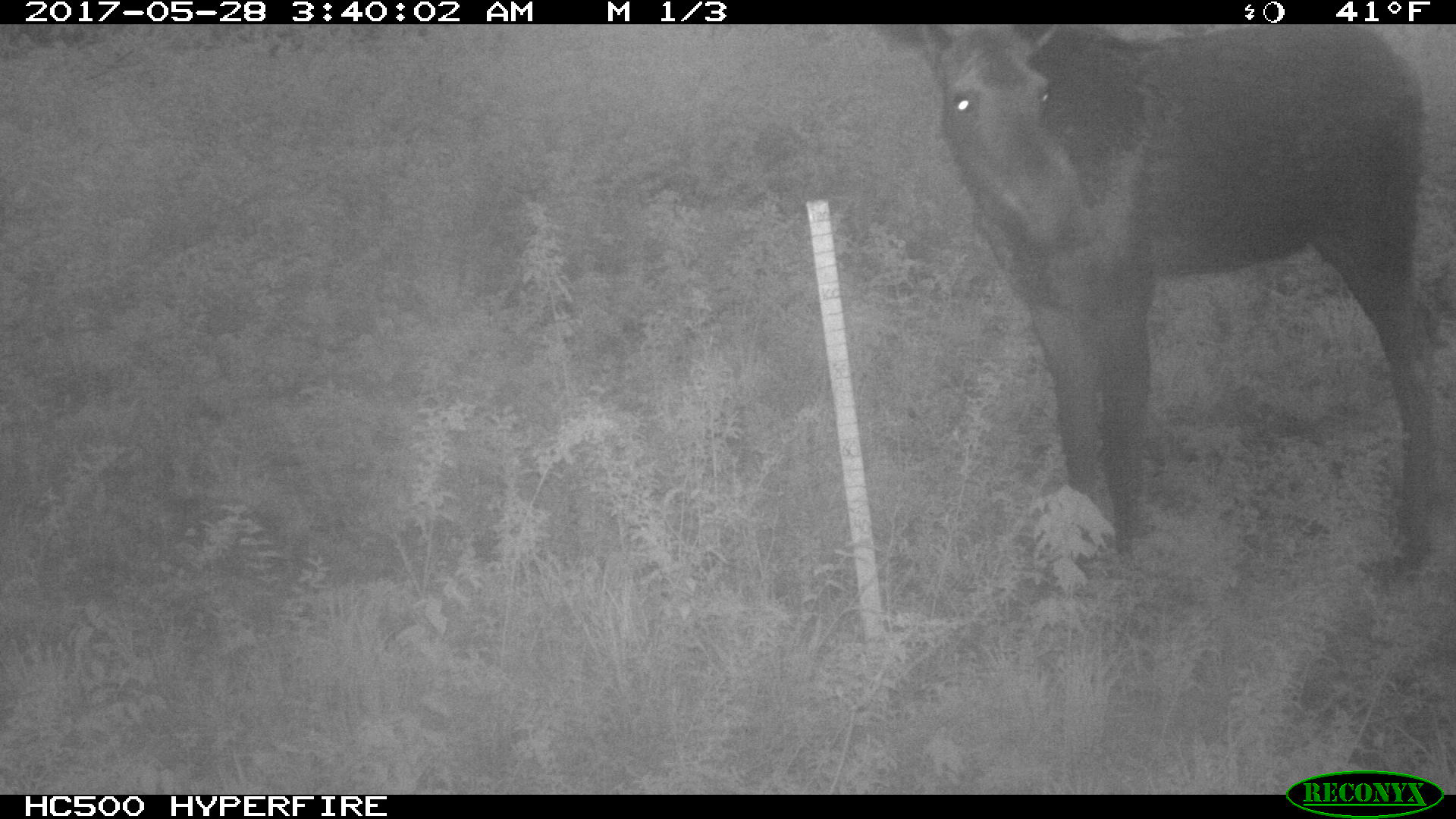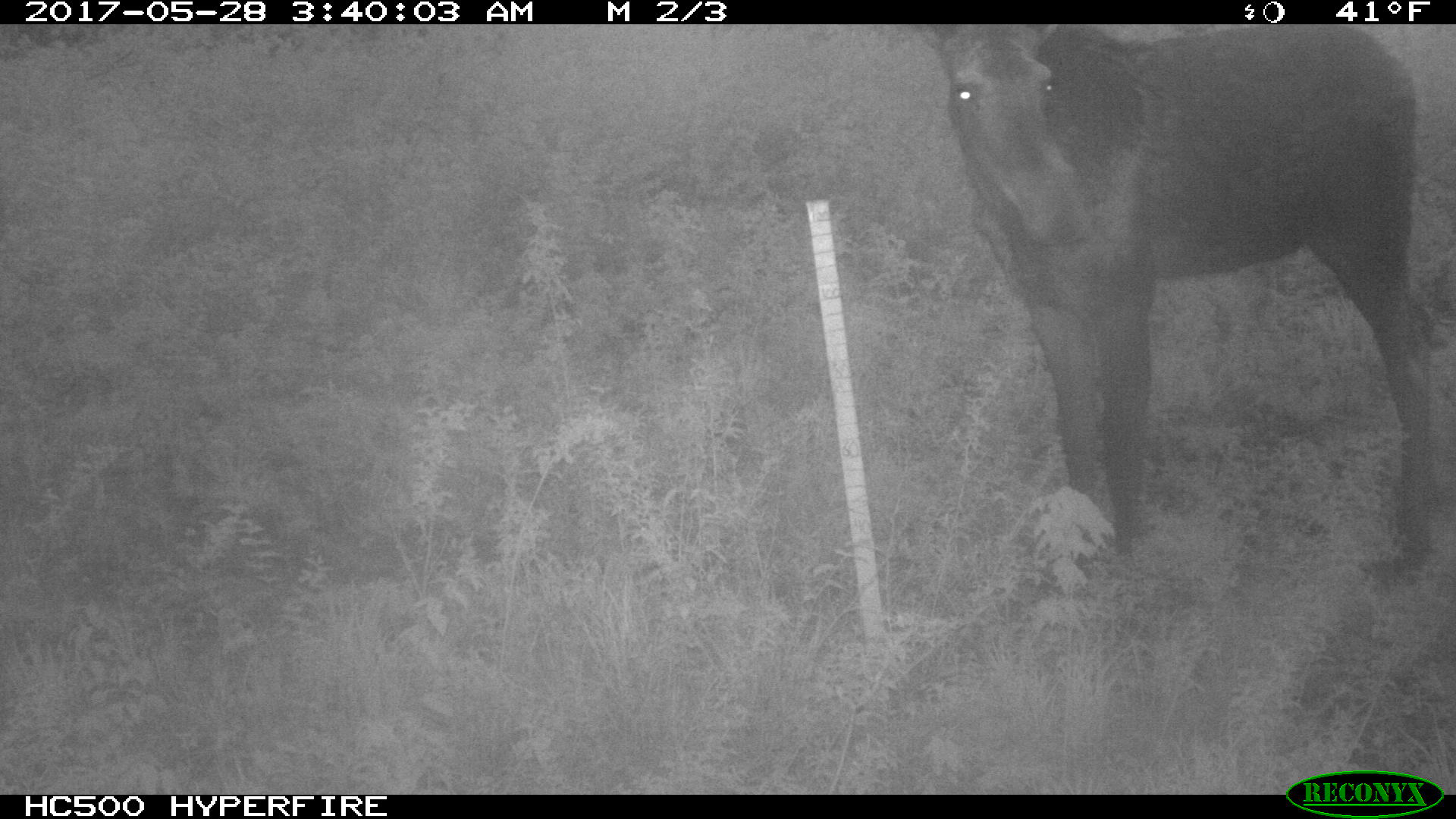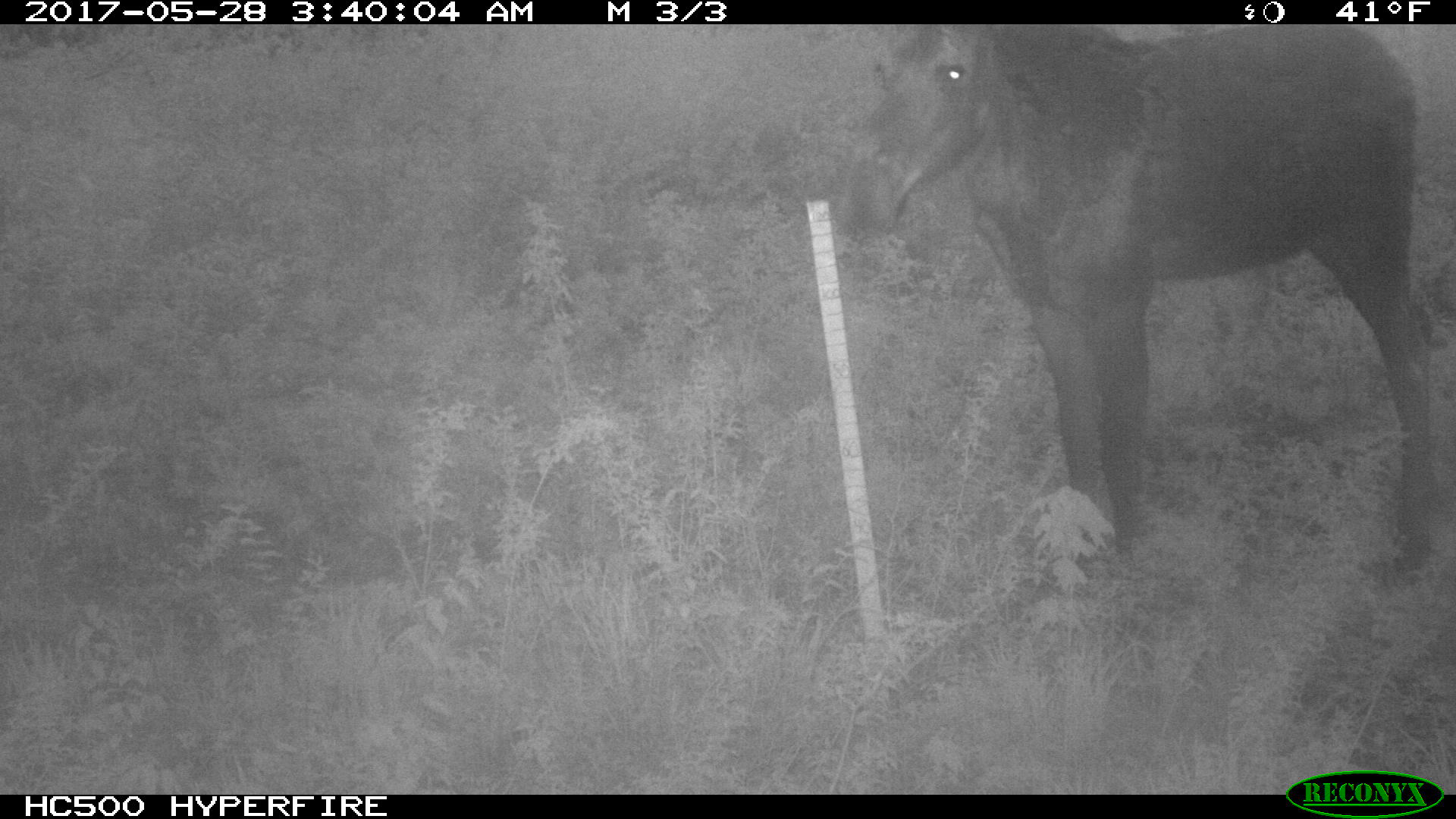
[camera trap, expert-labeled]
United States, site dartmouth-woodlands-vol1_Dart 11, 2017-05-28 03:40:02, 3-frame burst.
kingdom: Animalia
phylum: Chordata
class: Mammalia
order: Artiodactyla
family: Cervidae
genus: Alces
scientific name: Alces alces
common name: moose